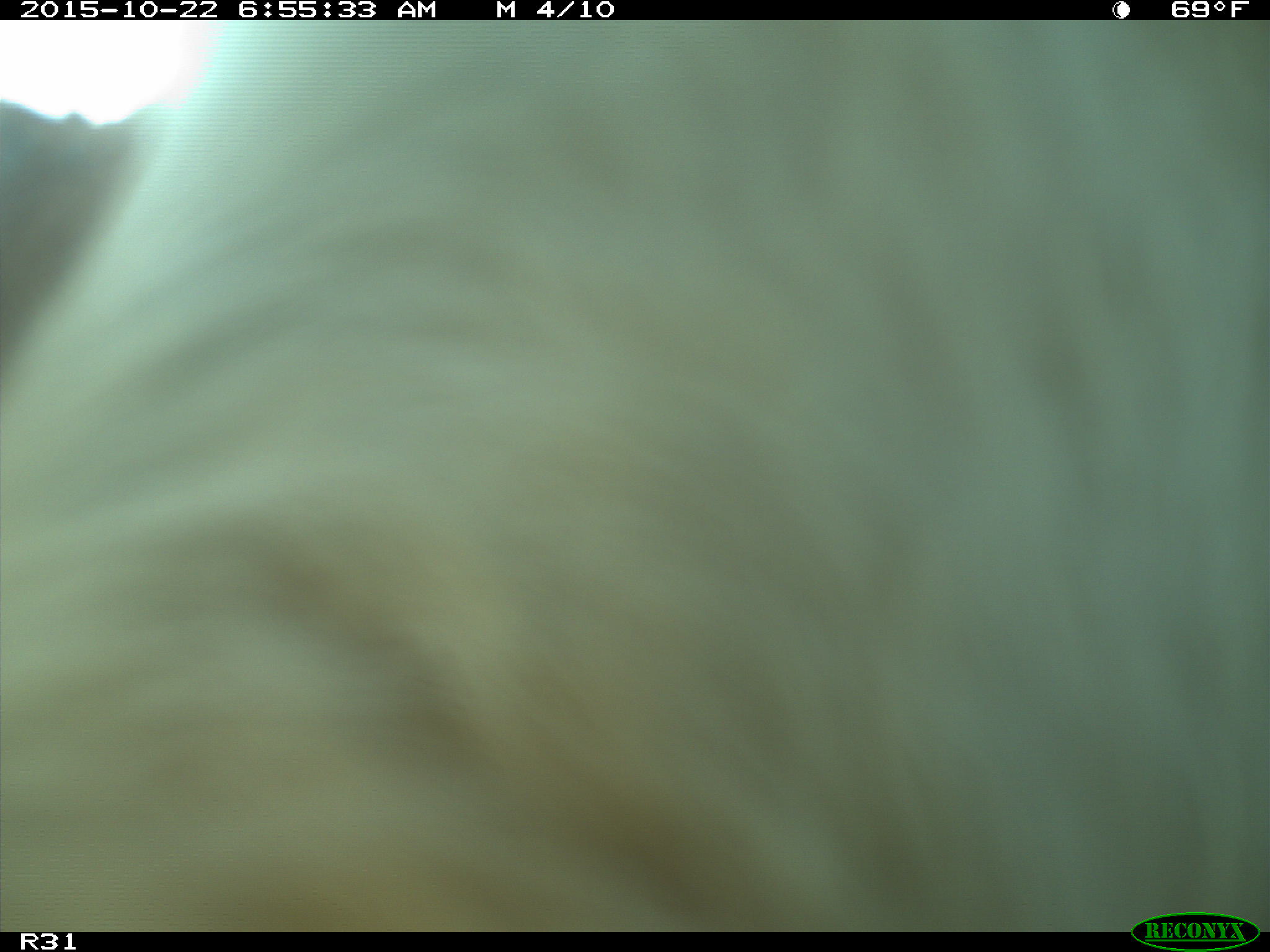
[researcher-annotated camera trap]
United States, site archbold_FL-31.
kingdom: Animalia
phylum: Chordata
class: Mammalia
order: Artiodactyla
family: Bovidae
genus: Bos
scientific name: Bos taurus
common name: domestic cow